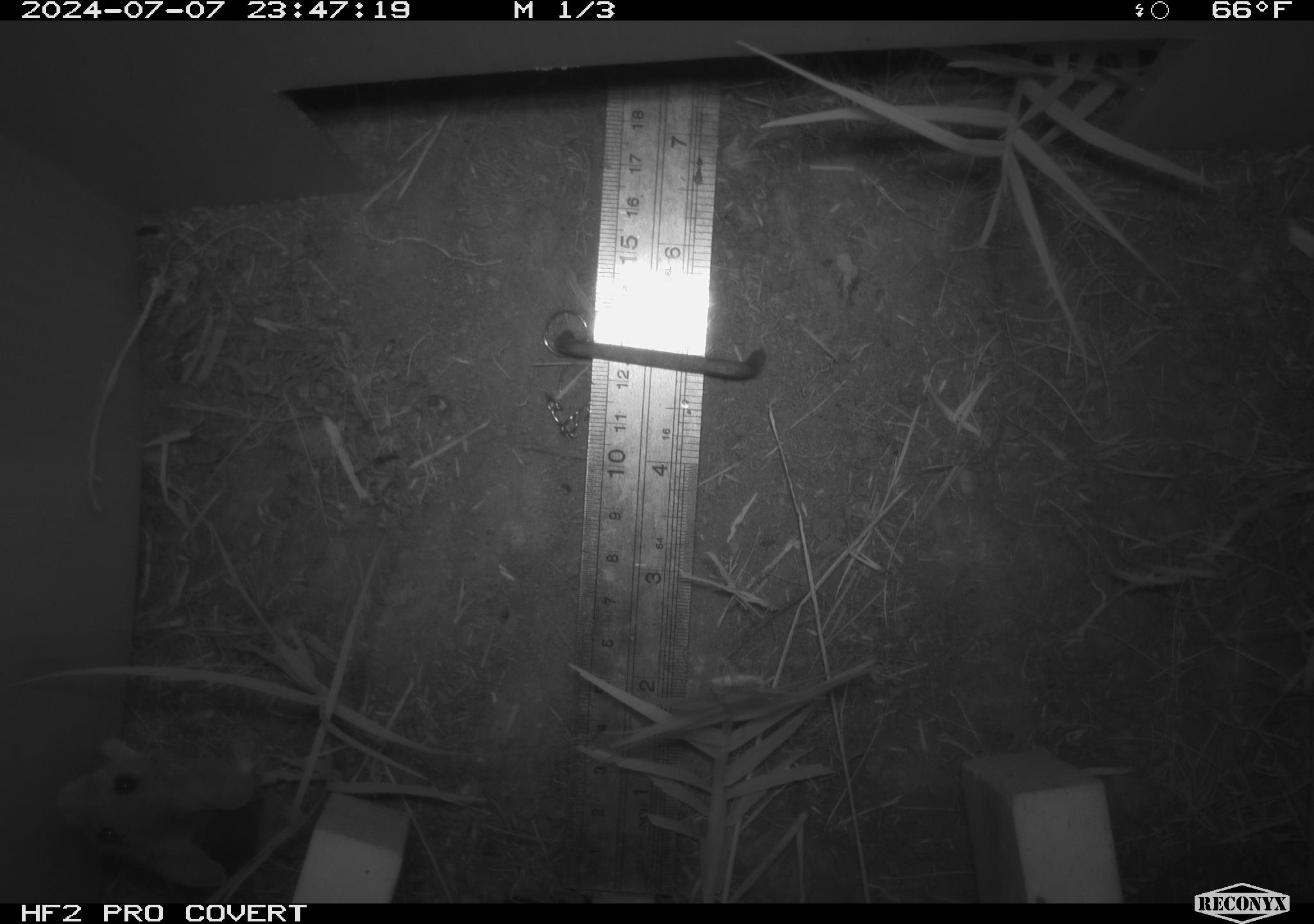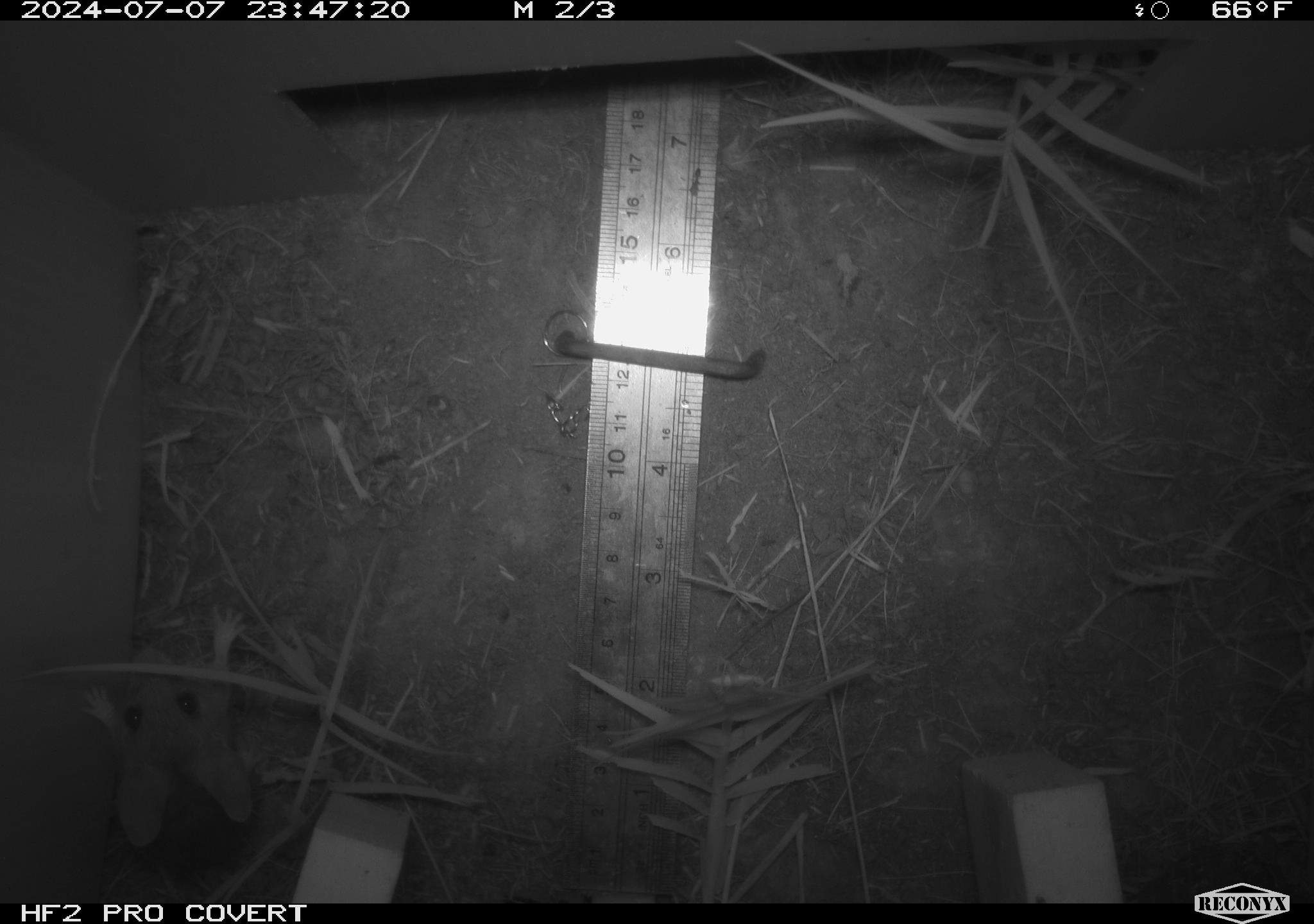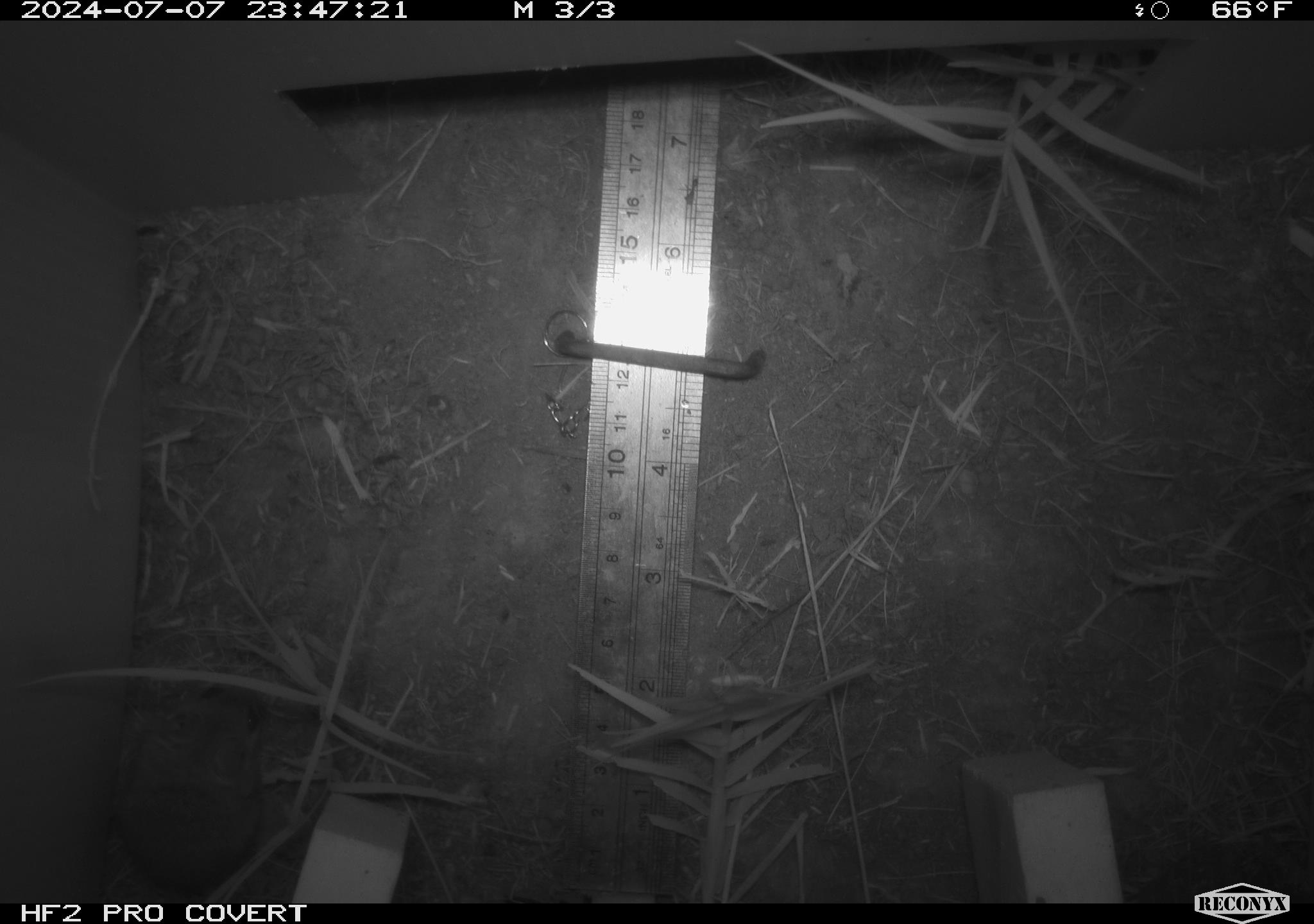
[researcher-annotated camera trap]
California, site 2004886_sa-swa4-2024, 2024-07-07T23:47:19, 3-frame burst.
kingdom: Animalia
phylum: Chordata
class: Mammalia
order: Rodentia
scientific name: Rodentia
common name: mouse species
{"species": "mouse species (Rodentia)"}